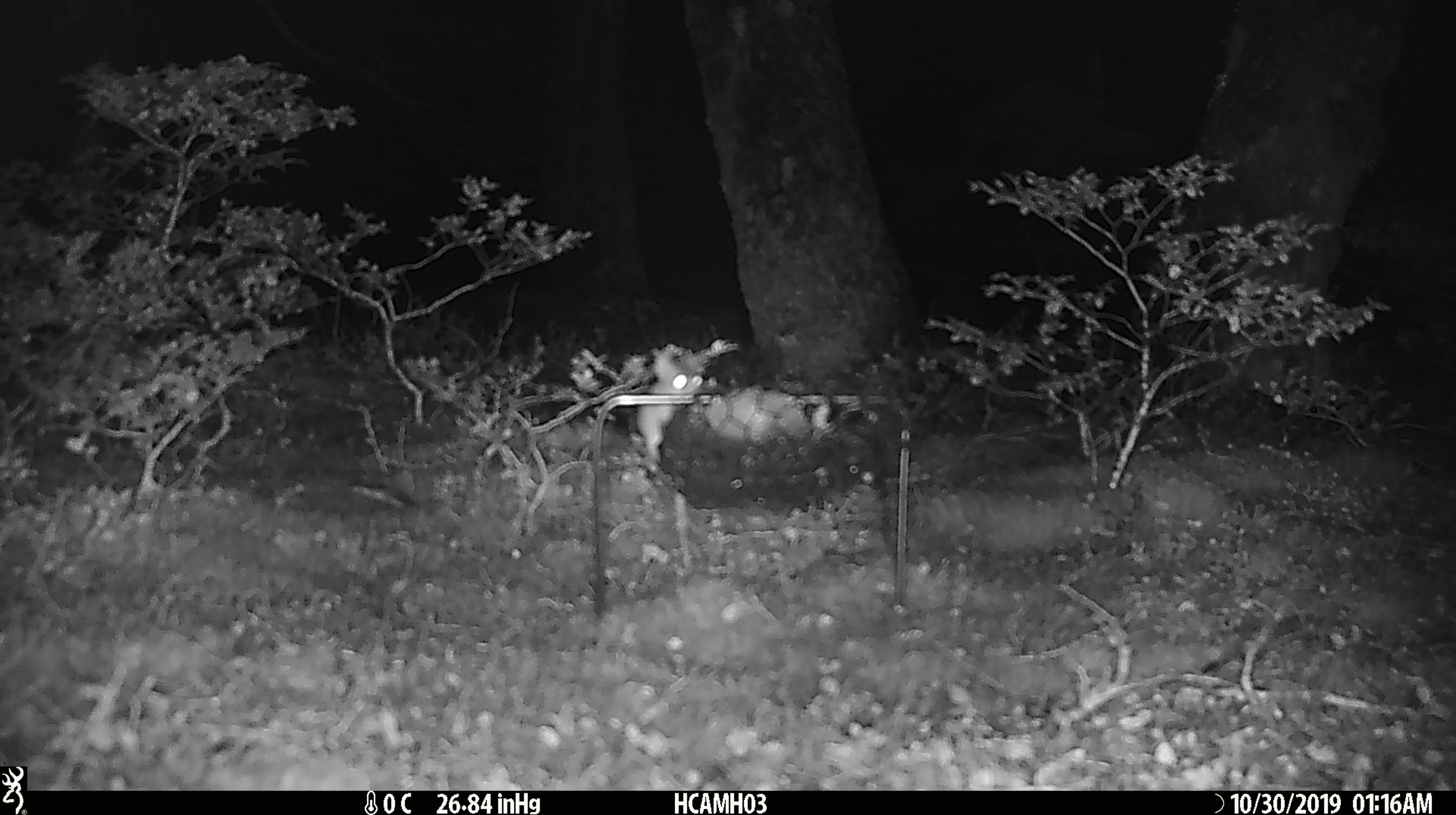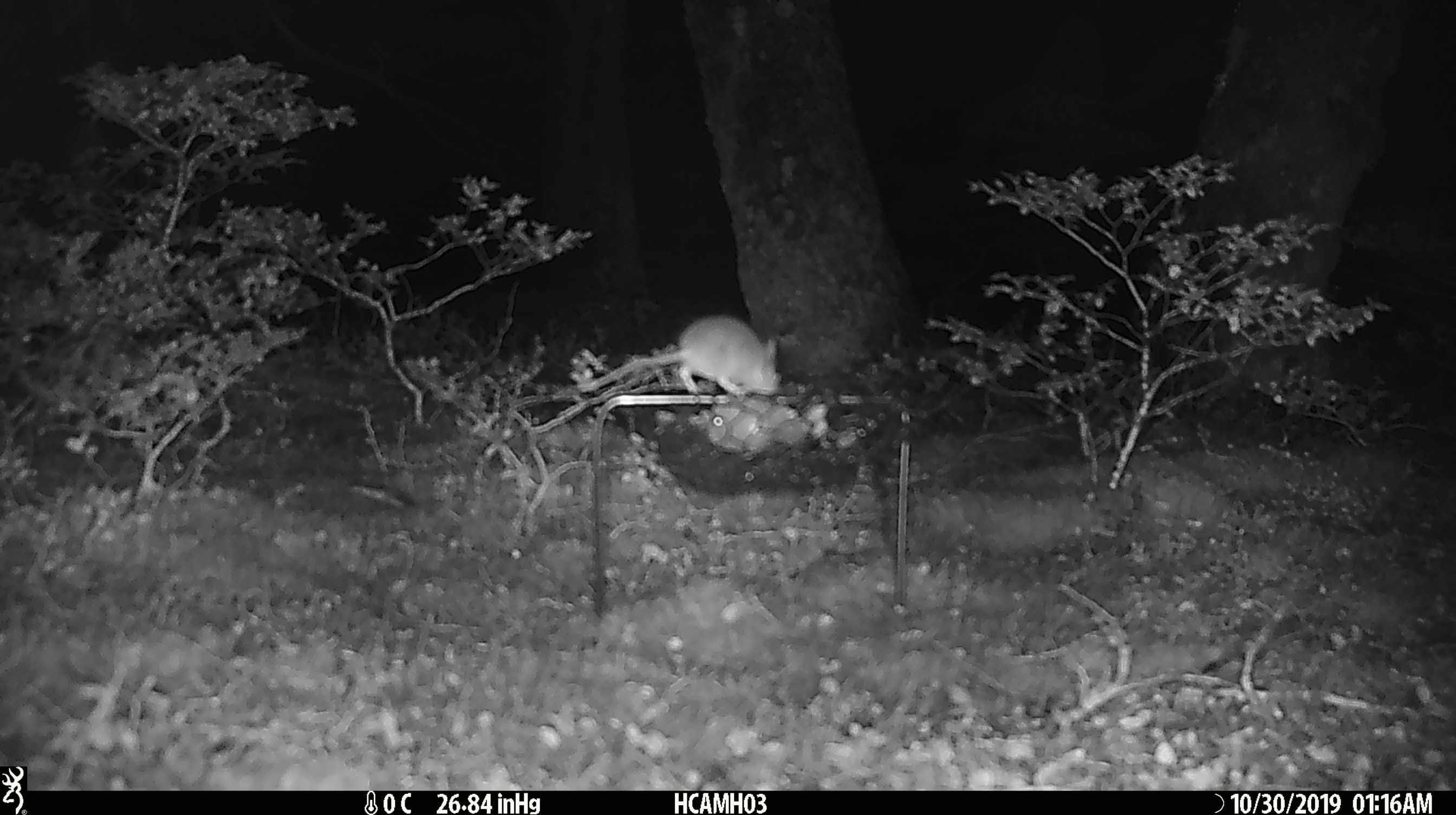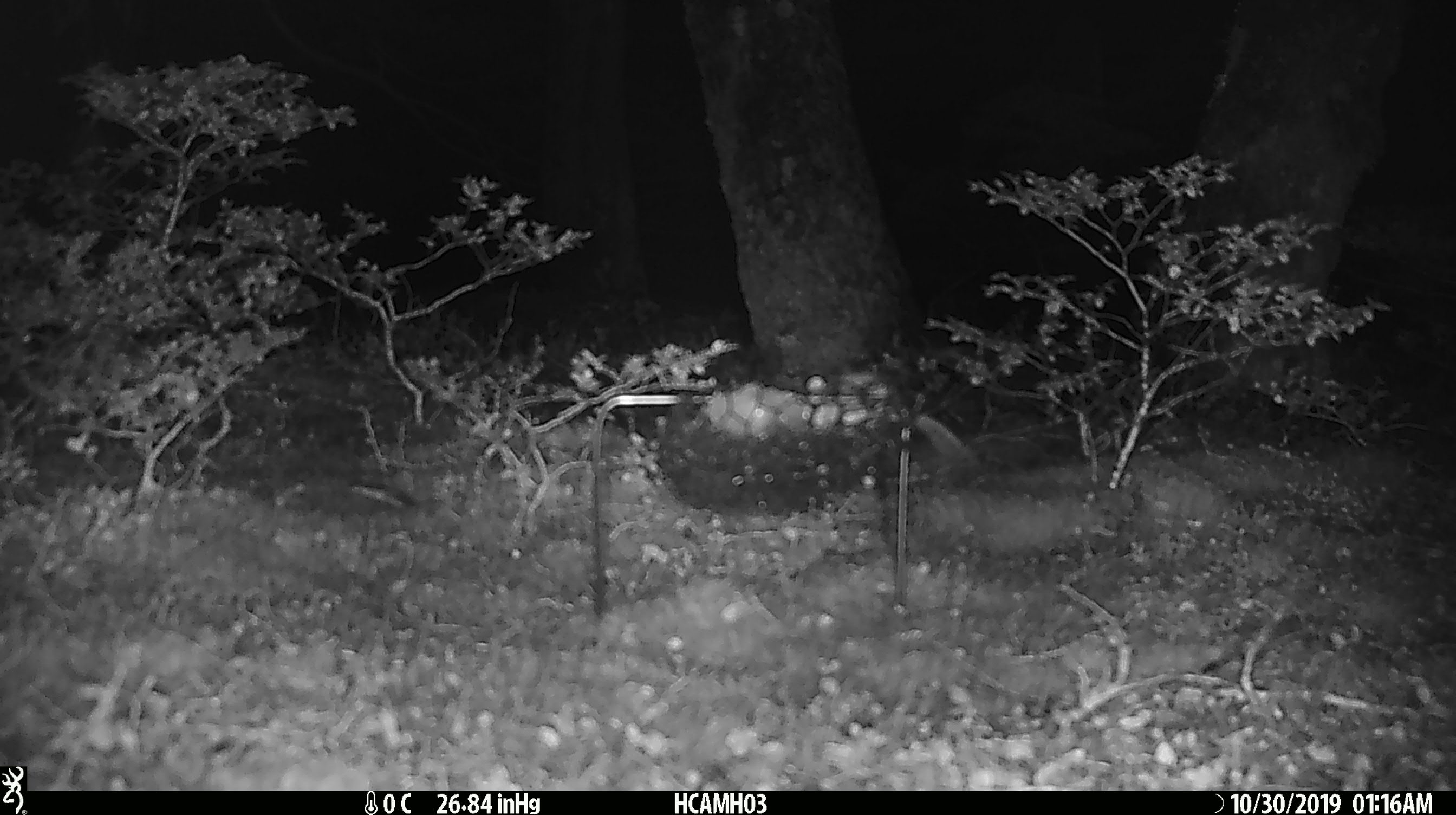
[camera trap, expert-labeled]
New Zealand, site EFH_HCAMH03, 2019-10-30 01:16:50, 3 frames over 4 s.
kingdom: Animalia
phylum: Chordata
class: Mammalia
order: Rodentia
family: Muridae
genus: Mus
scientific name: Mus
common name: mouse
Mouse (Mus).